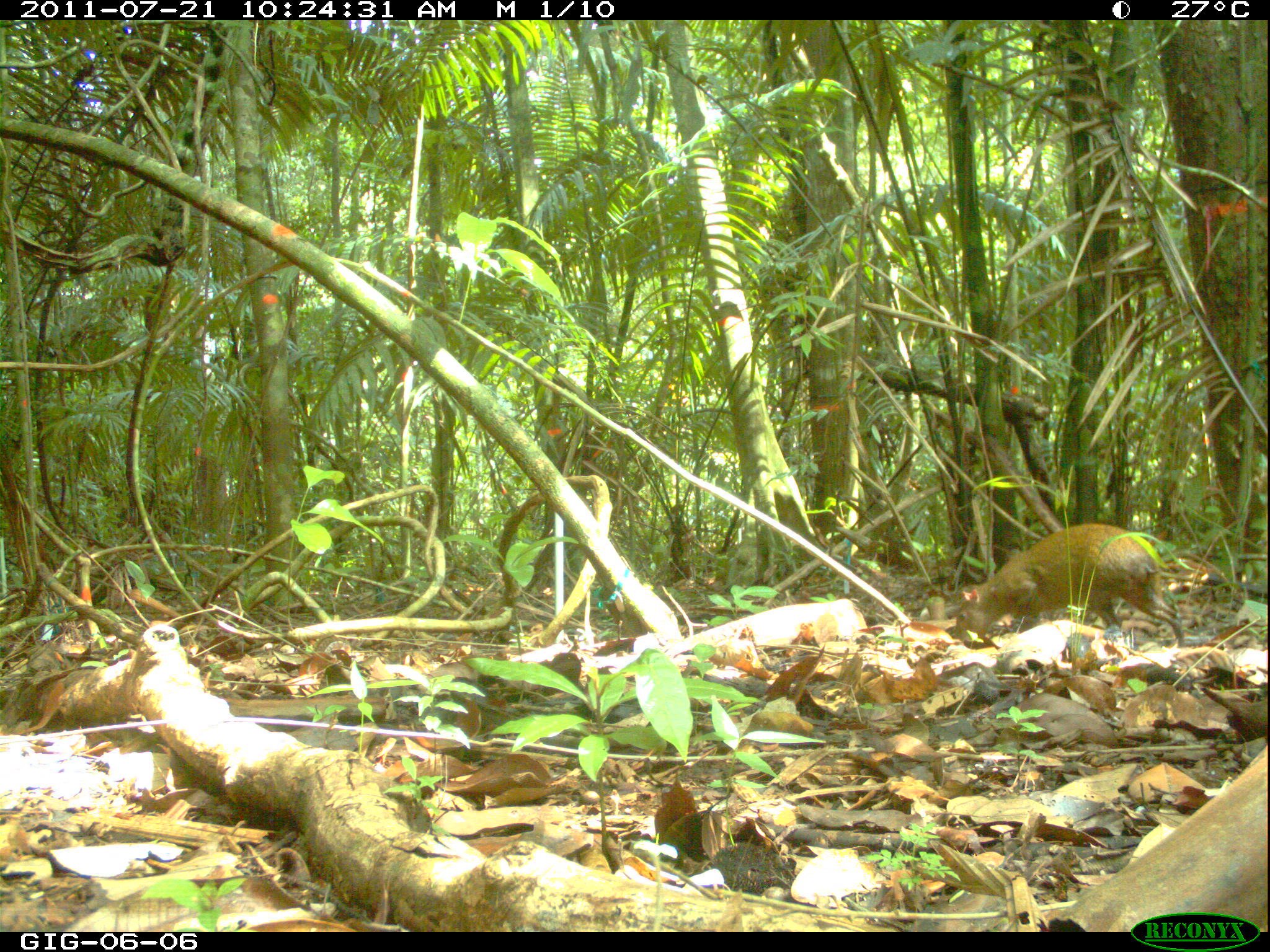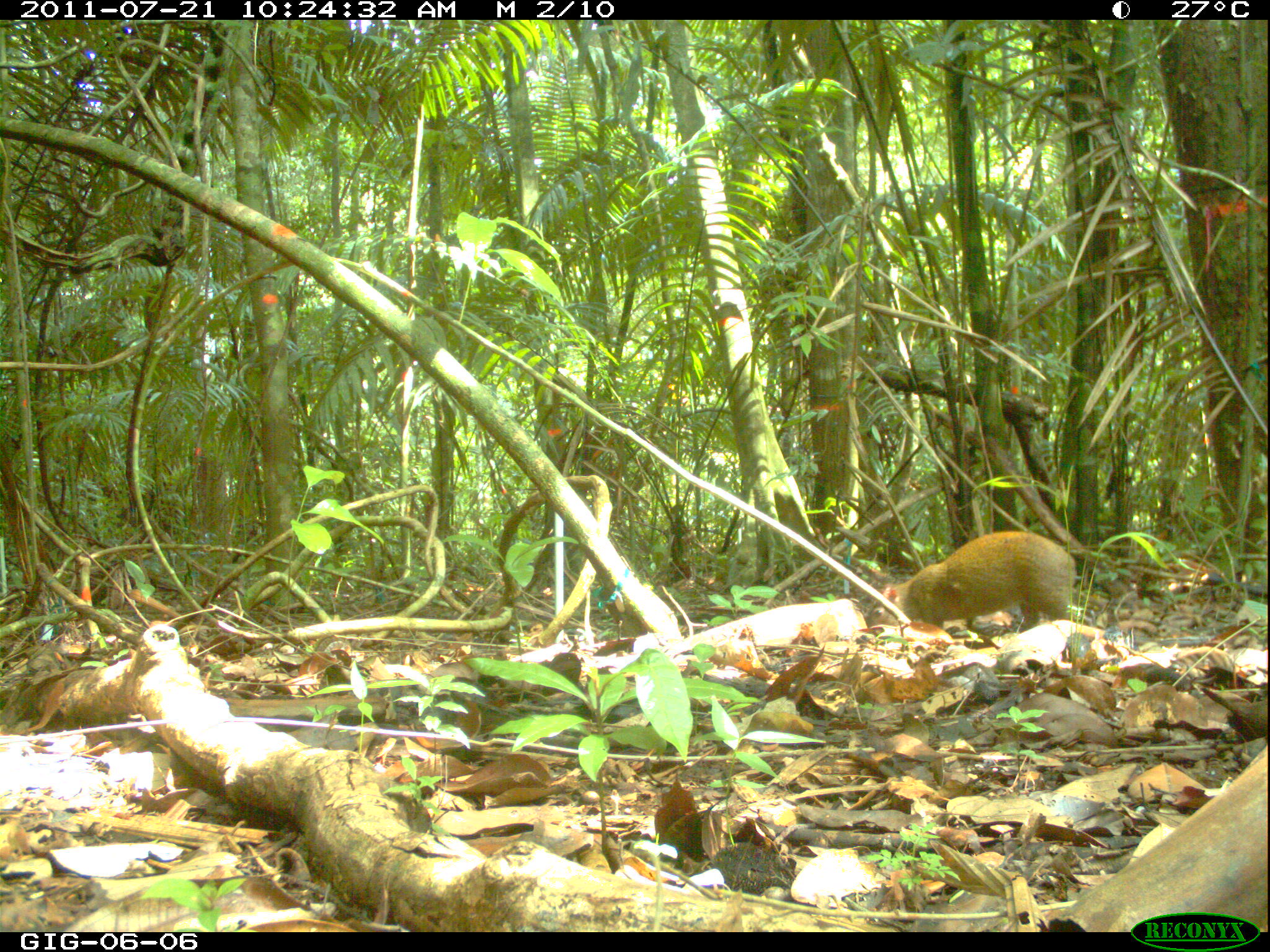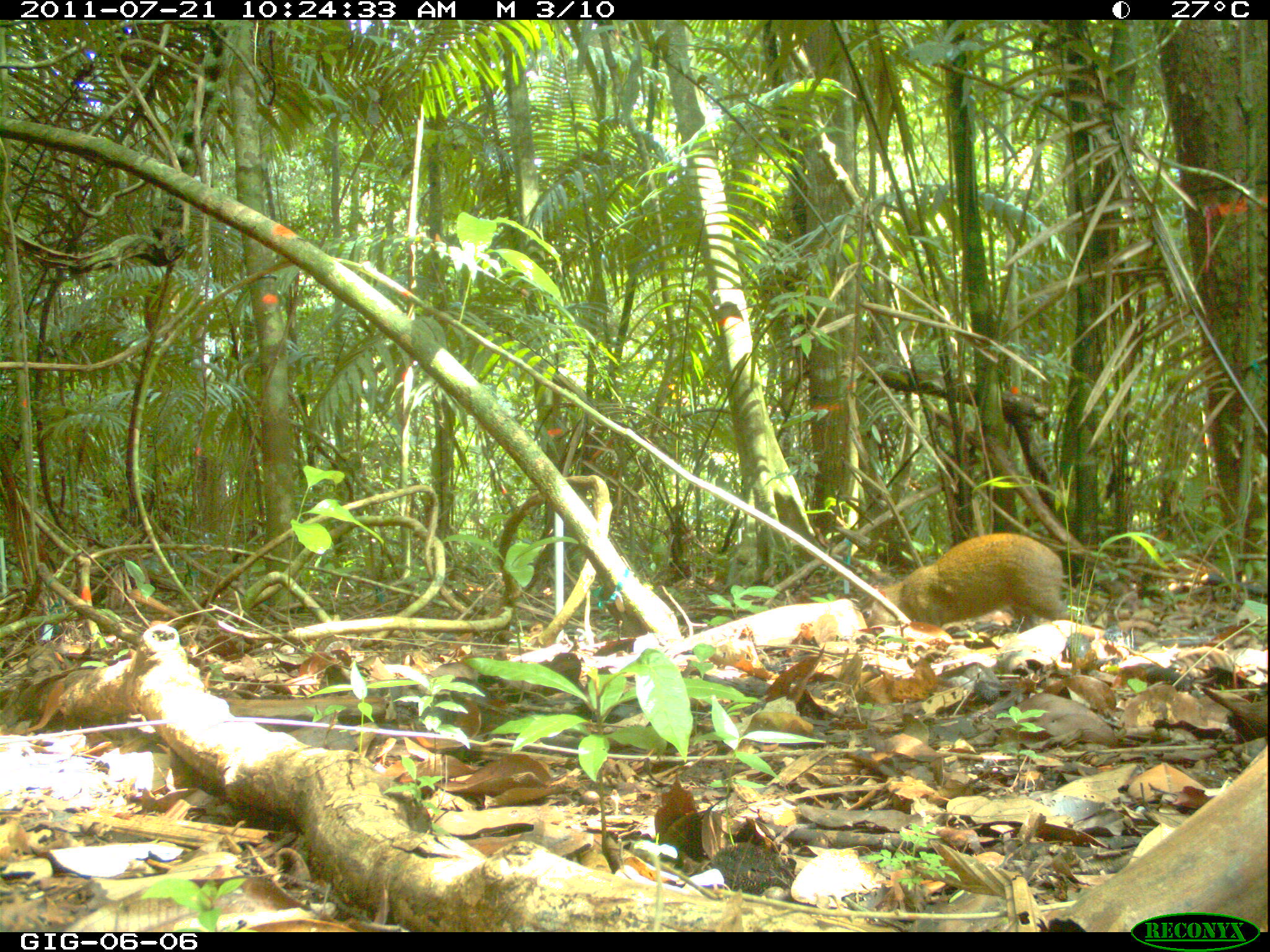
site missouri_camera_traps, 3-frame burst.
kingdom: Animalia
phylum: Chordata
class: Mammalia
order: Rodentia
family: Dasyproctidae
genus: Dasyprocta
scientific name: Dasyprocta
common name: agouti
Agouti (Dasyprocta). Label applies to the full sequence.